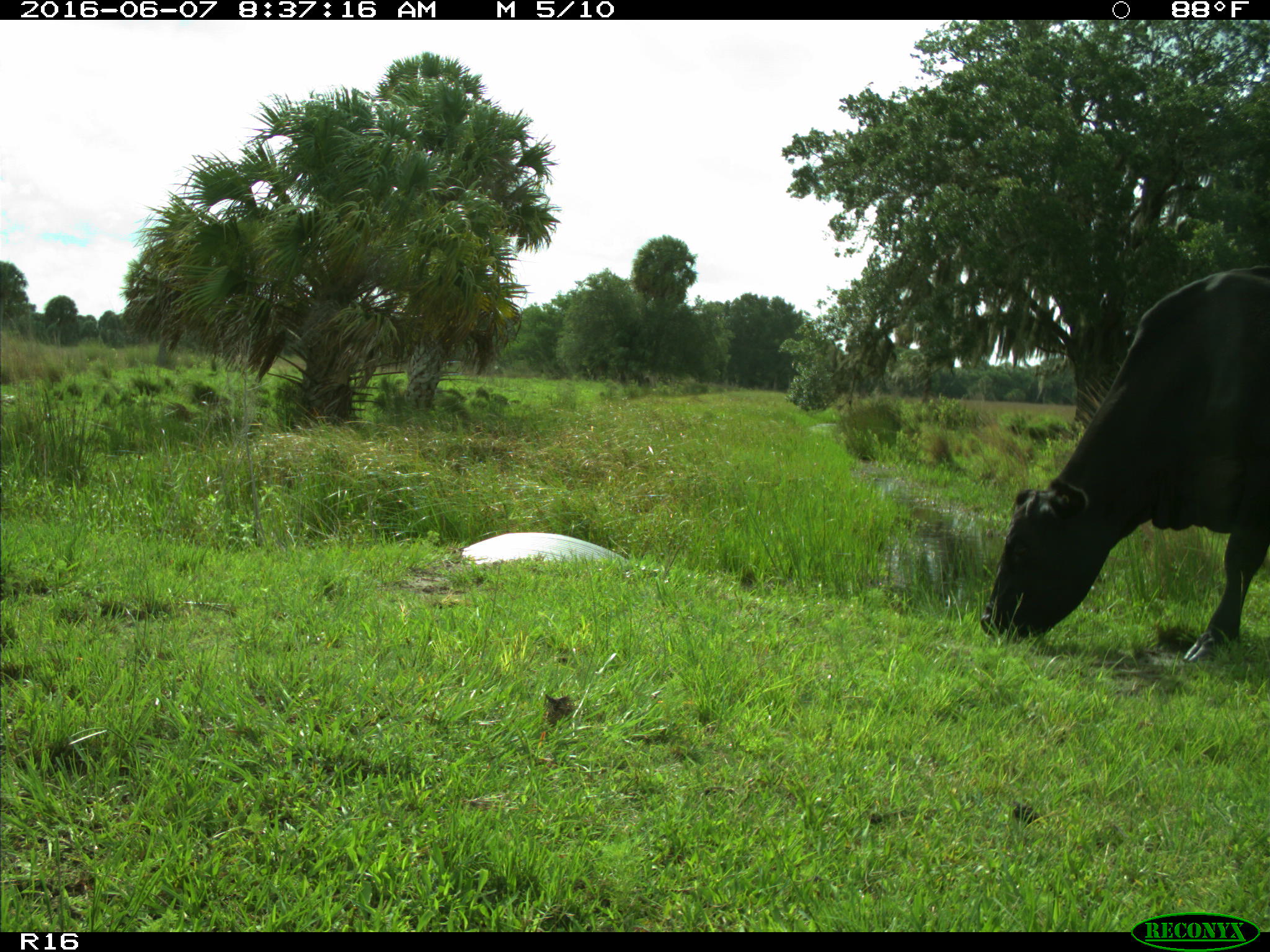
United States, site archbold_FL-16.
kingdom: Animalia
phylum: Chordata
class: Mammalia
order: Artiodactyla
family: Bovidae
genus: Bos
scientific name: Bos taurus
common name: domestic cow